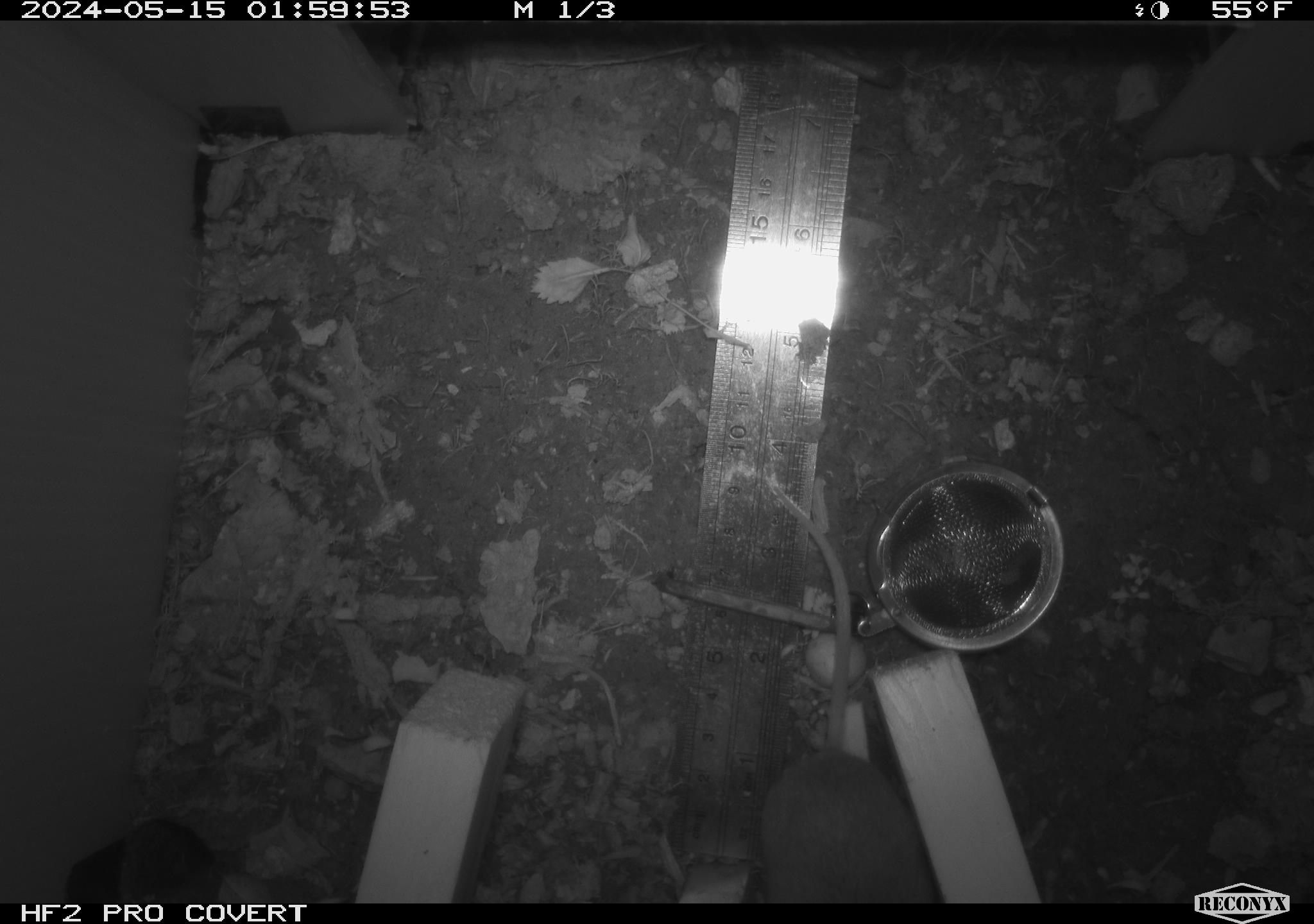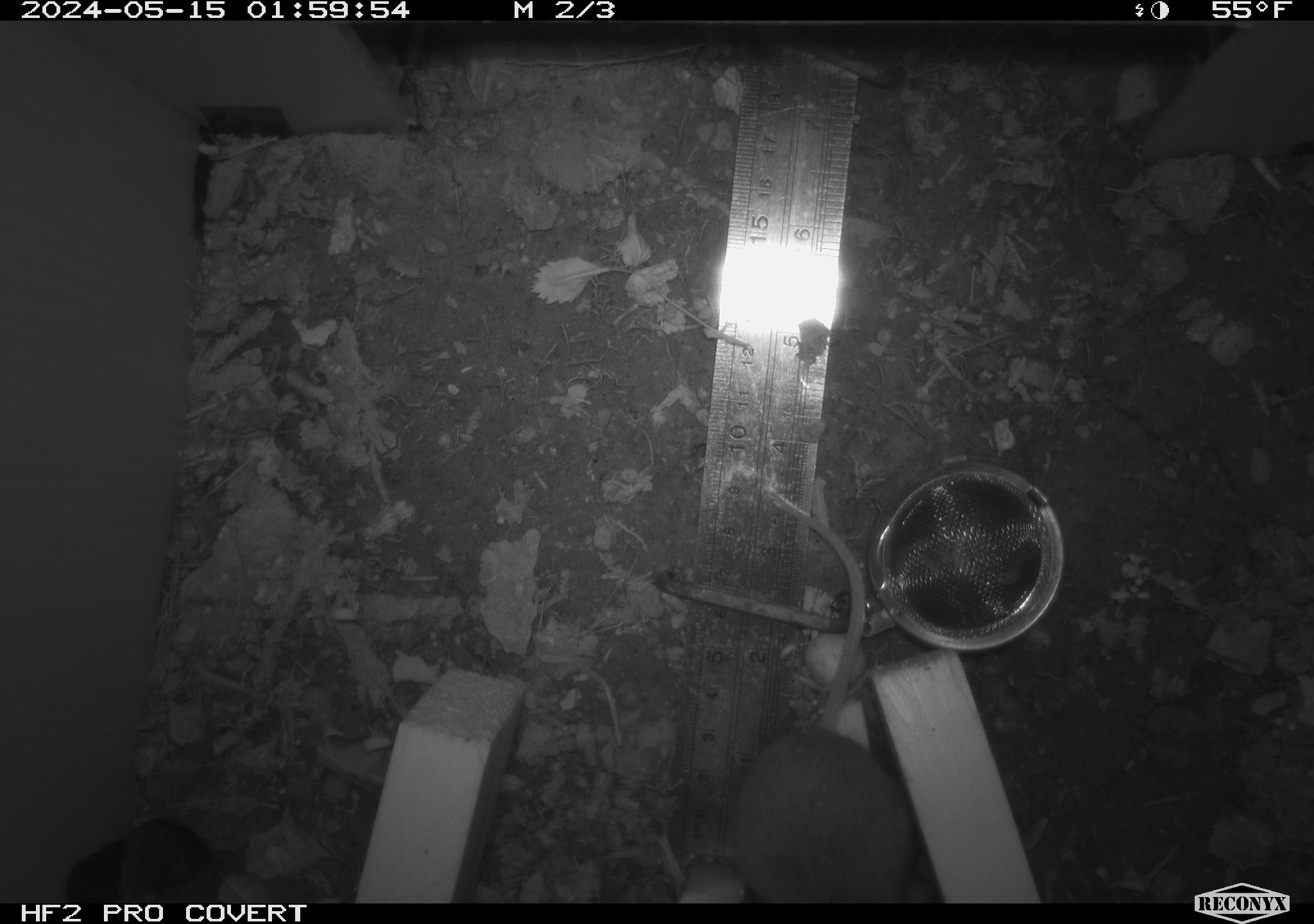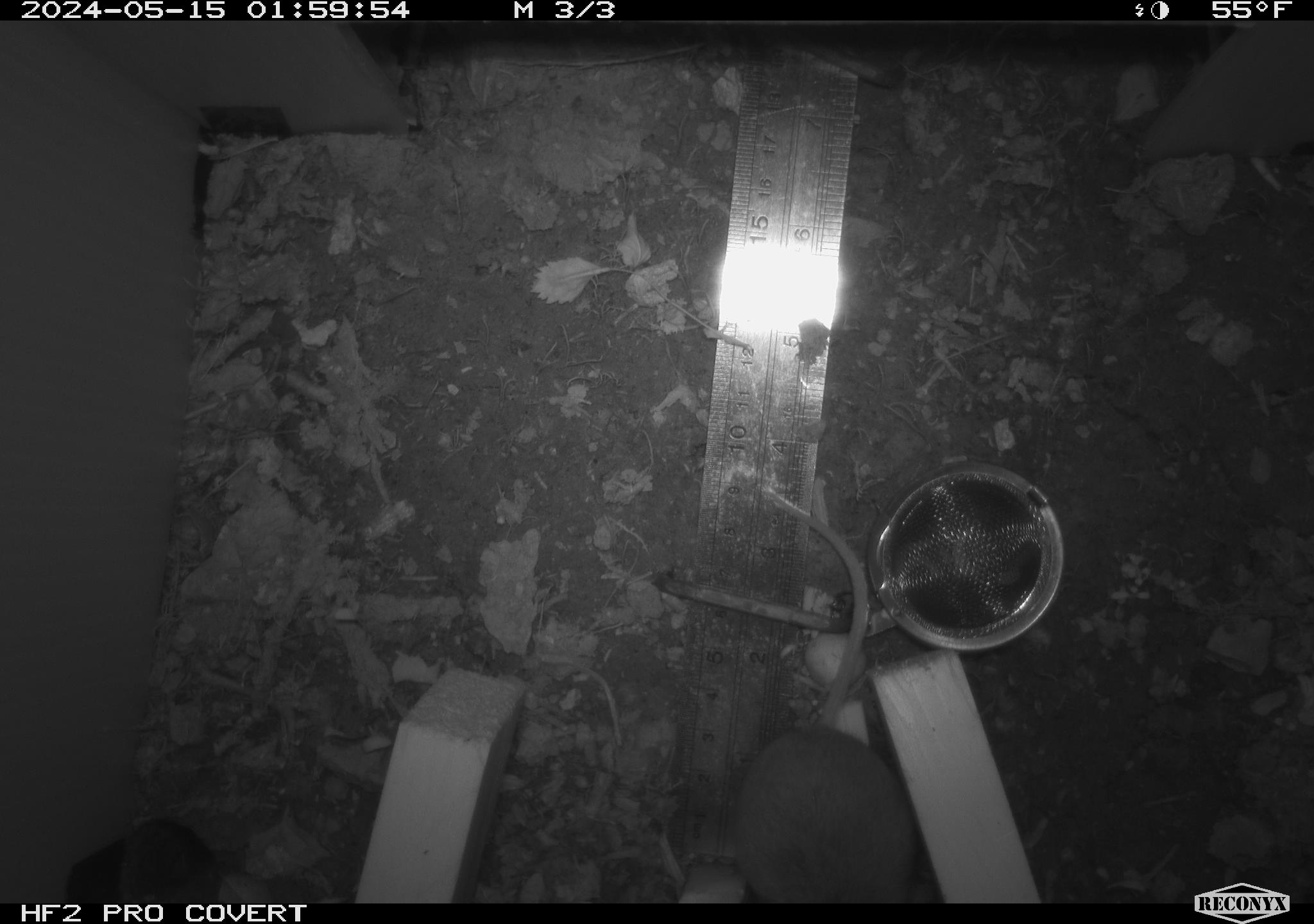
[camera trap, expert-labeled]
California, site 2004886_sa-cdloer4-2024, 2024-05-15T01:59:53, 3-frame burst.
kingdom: Animalia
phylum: Chordata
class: Mammalia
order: Rodentia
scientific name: Rodentia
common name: mouse species